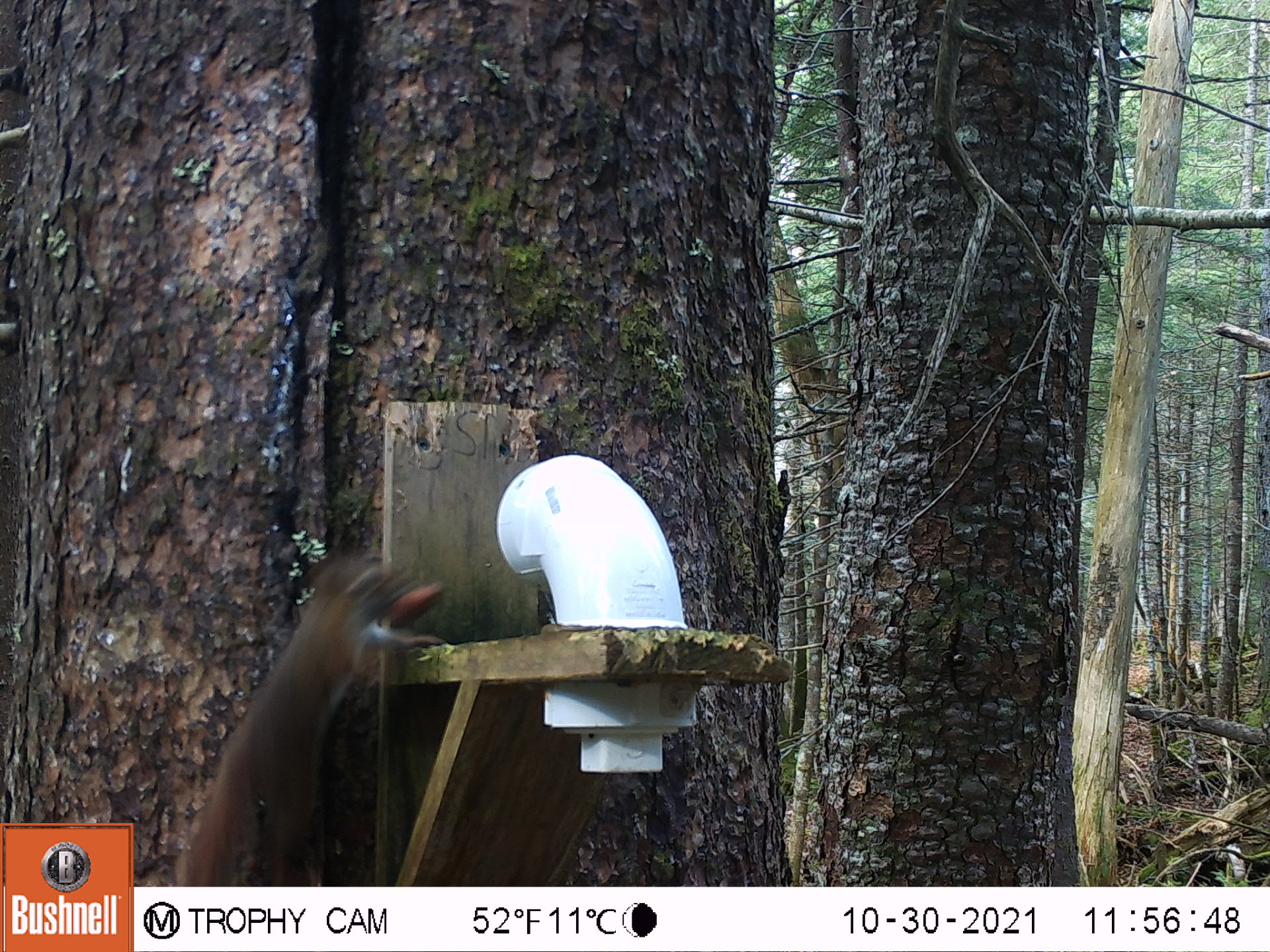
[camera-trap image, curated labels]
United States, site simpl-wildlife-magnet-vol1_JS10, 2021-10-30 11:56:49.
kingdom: Animalia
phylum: Chordata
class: Mammalia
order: Rodentia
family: Sciuridae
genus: Tamiasciurus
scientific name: Tamiasciurus hudsonicus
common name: red squirrel